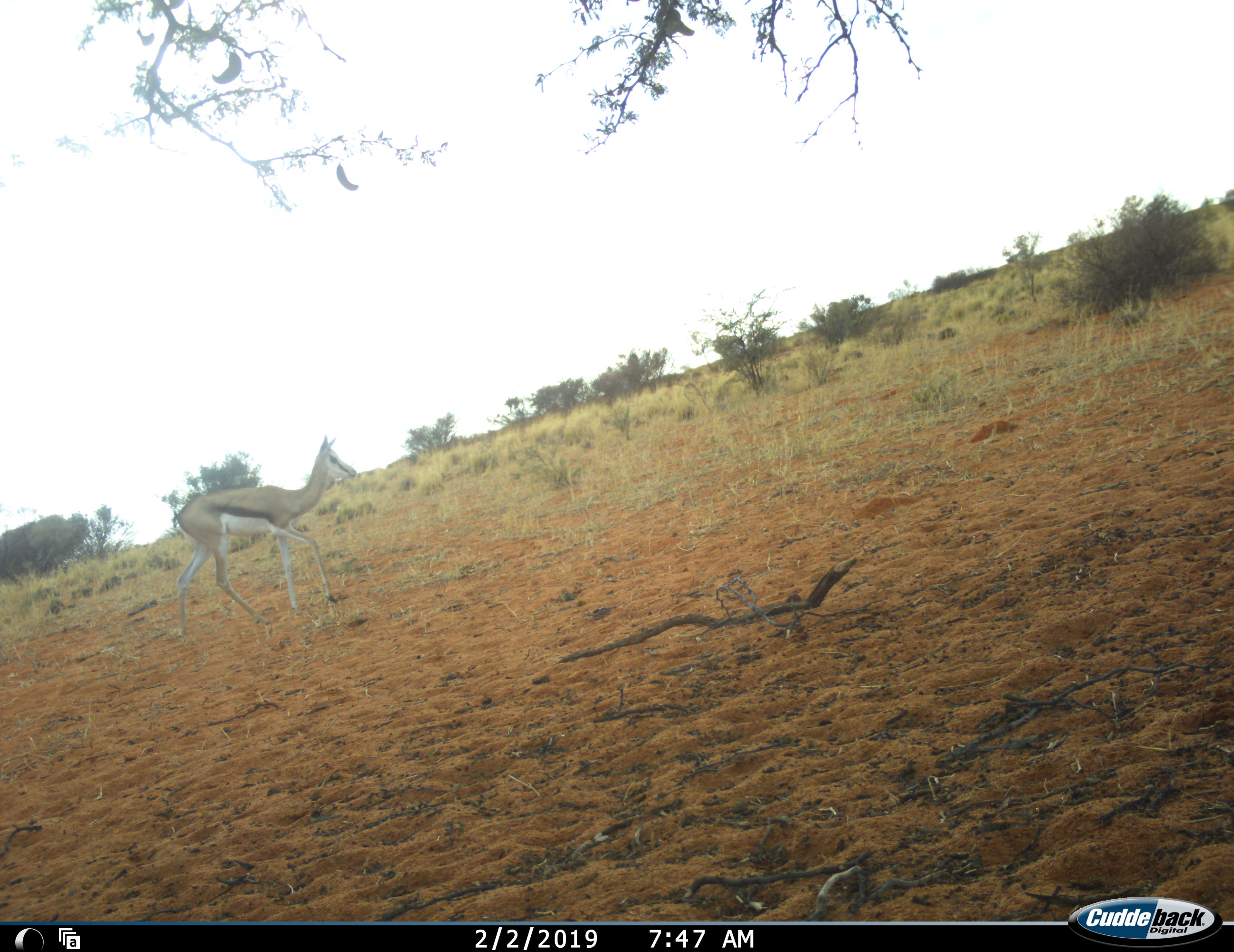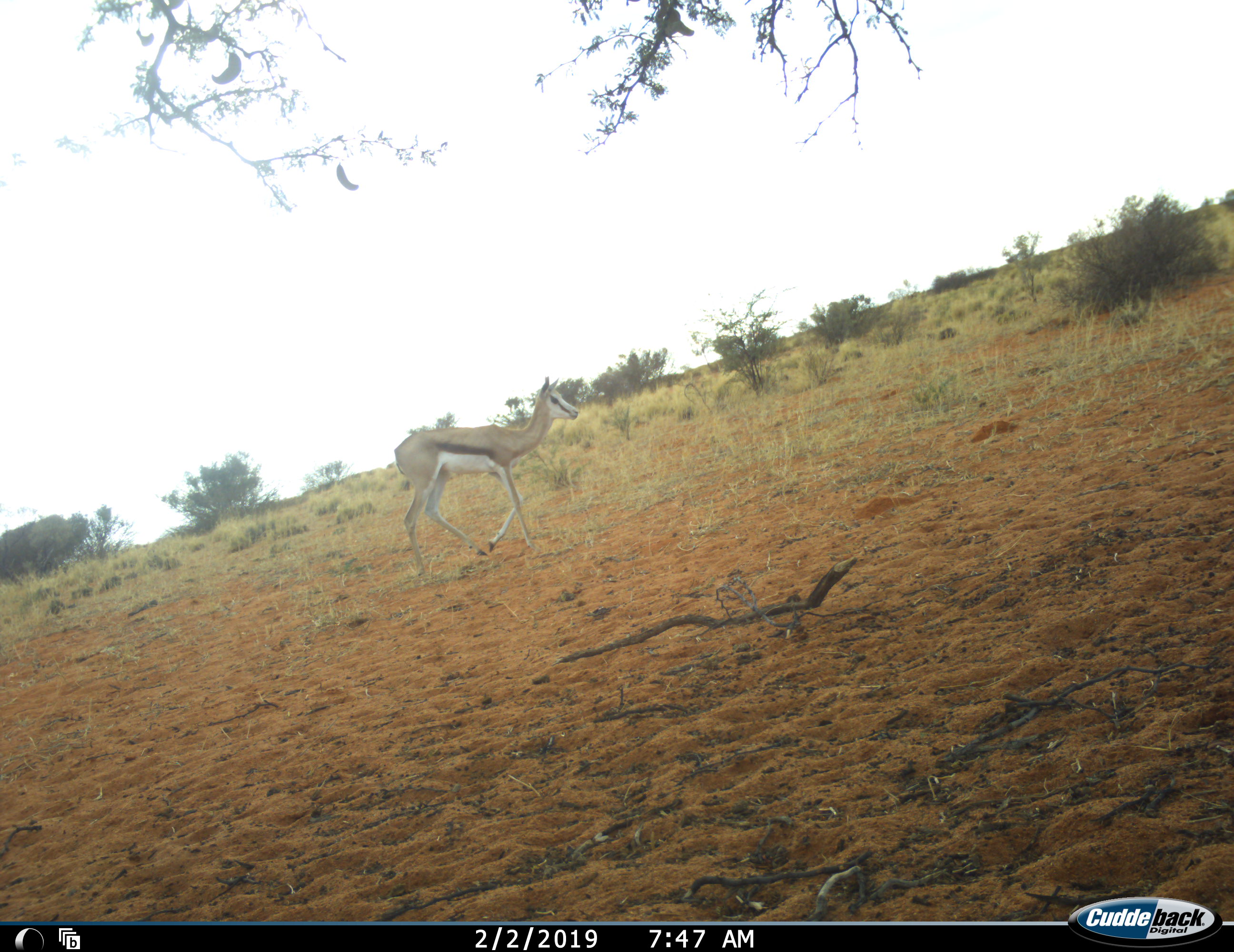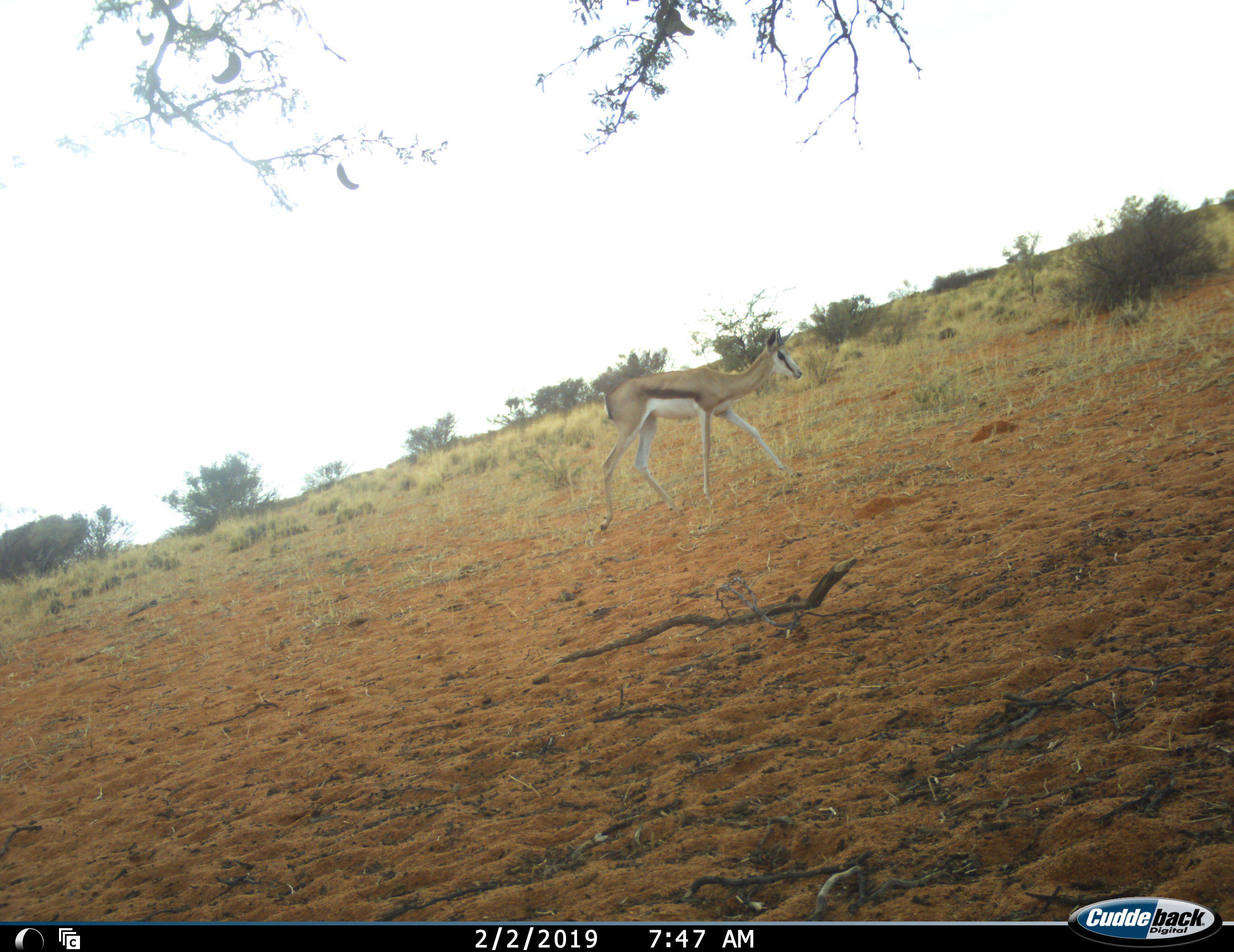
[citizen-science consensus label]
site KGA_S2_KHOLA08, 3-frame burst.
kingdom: Animalia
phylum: Chordata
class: Mammalia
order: Artiodactyla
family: Bovidae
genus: Antidorcas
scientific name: Antidorcas marsupialis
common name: springbok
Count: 1.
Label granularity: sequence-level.